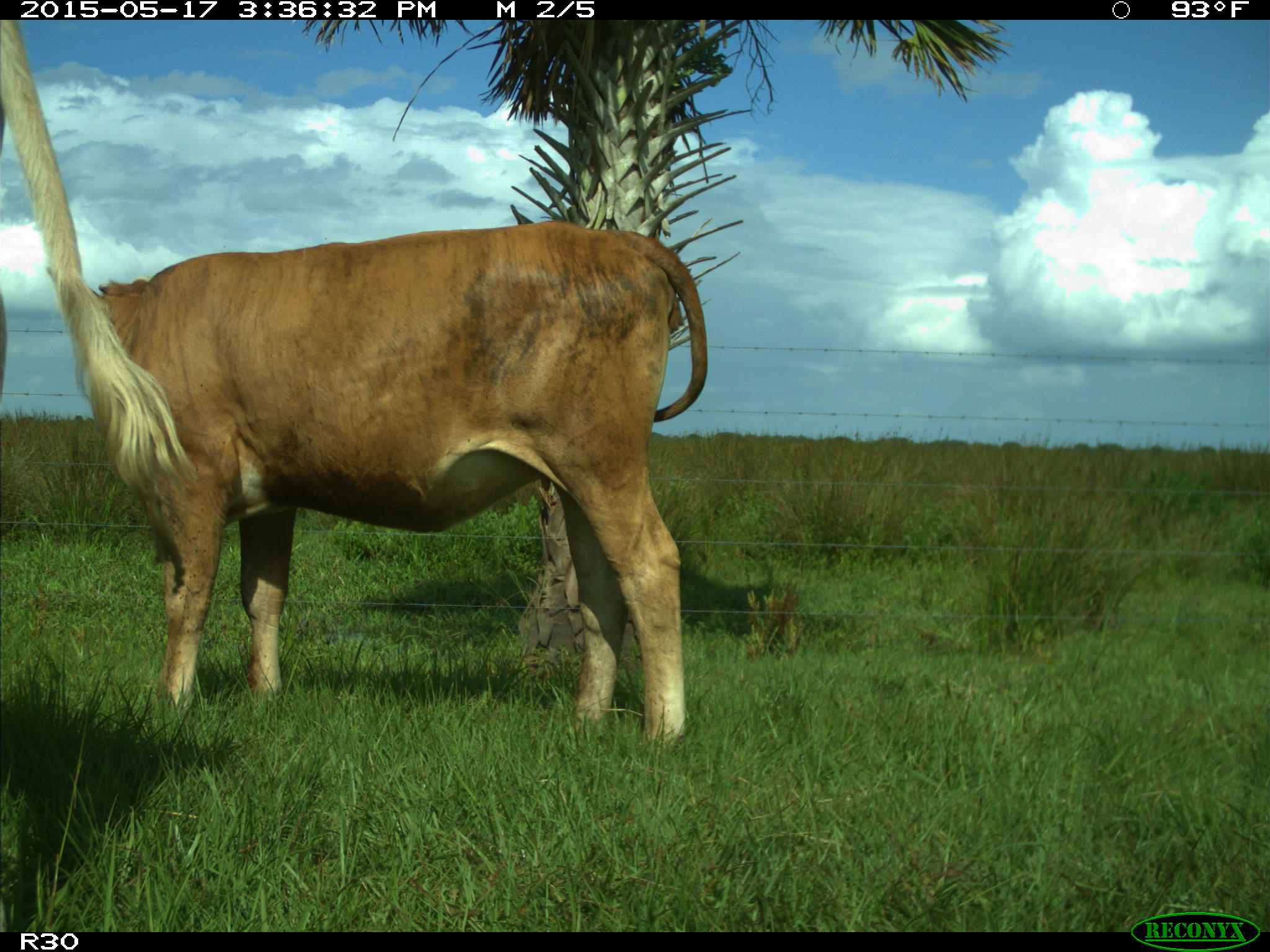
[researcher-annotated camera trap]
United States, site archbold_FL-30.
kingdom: Animalia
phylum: Chordata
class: Mammalia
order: Artiodactyla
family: Bovidae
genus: Bos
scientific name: Bos taurus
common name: domestic cow